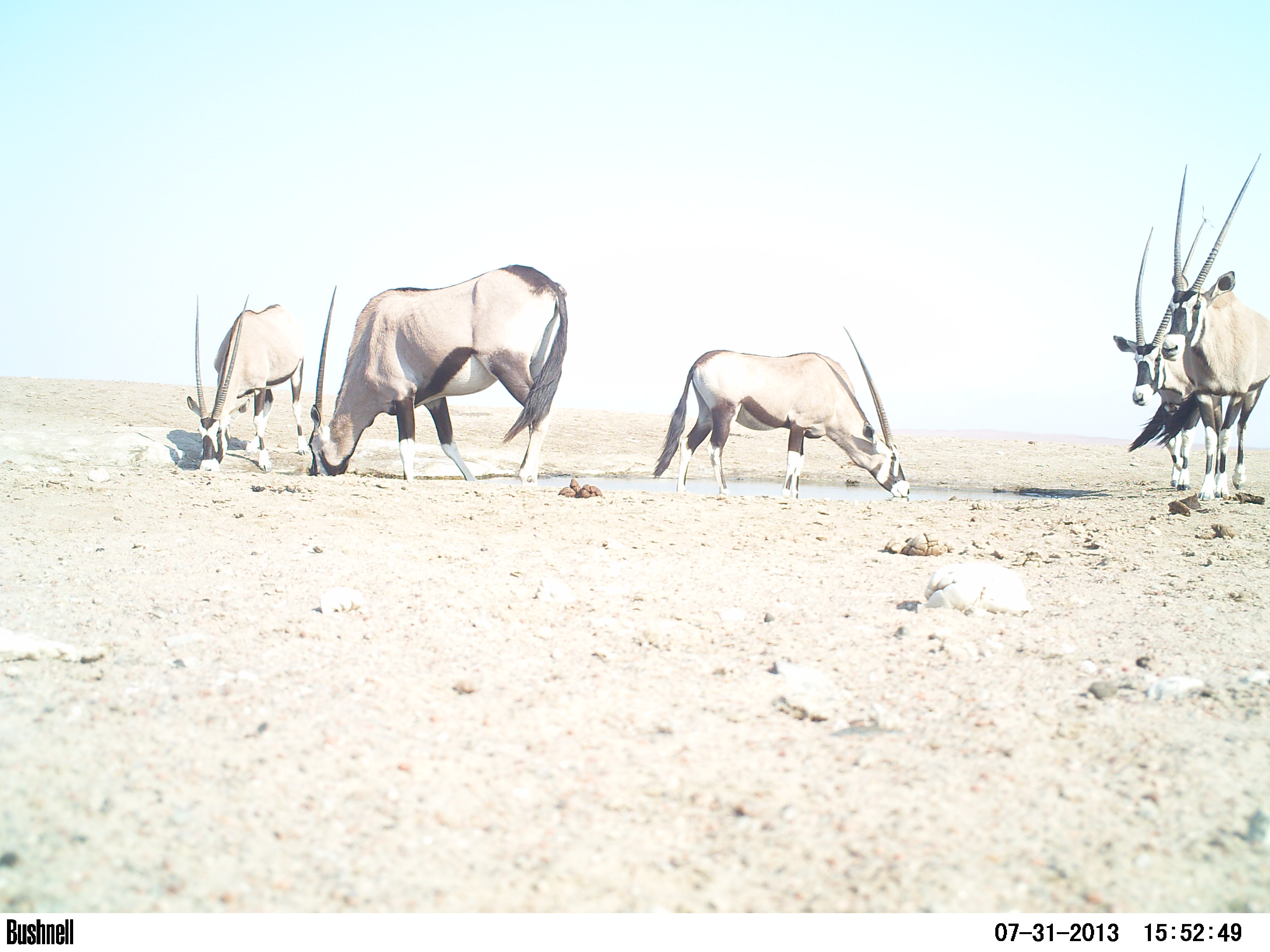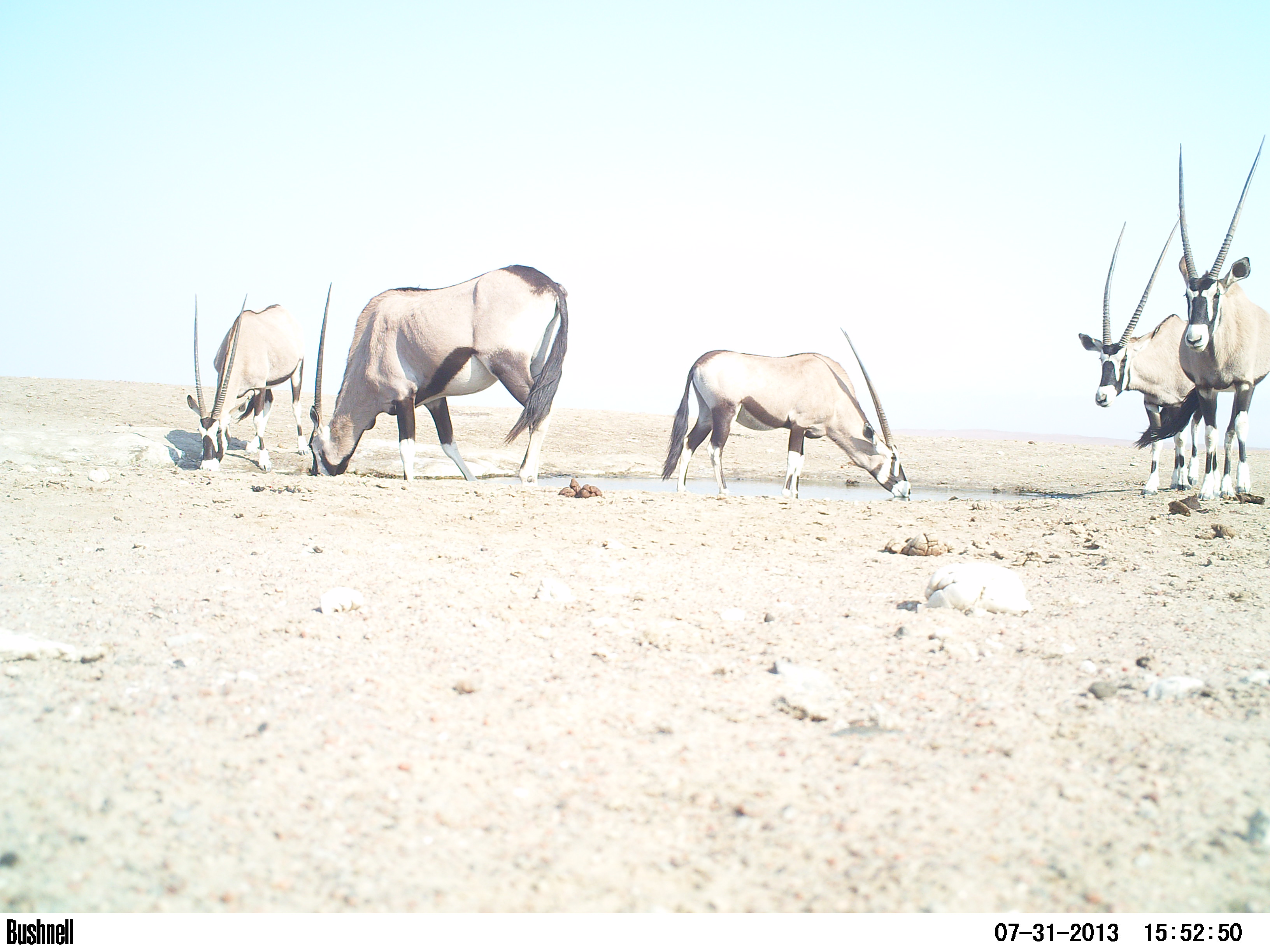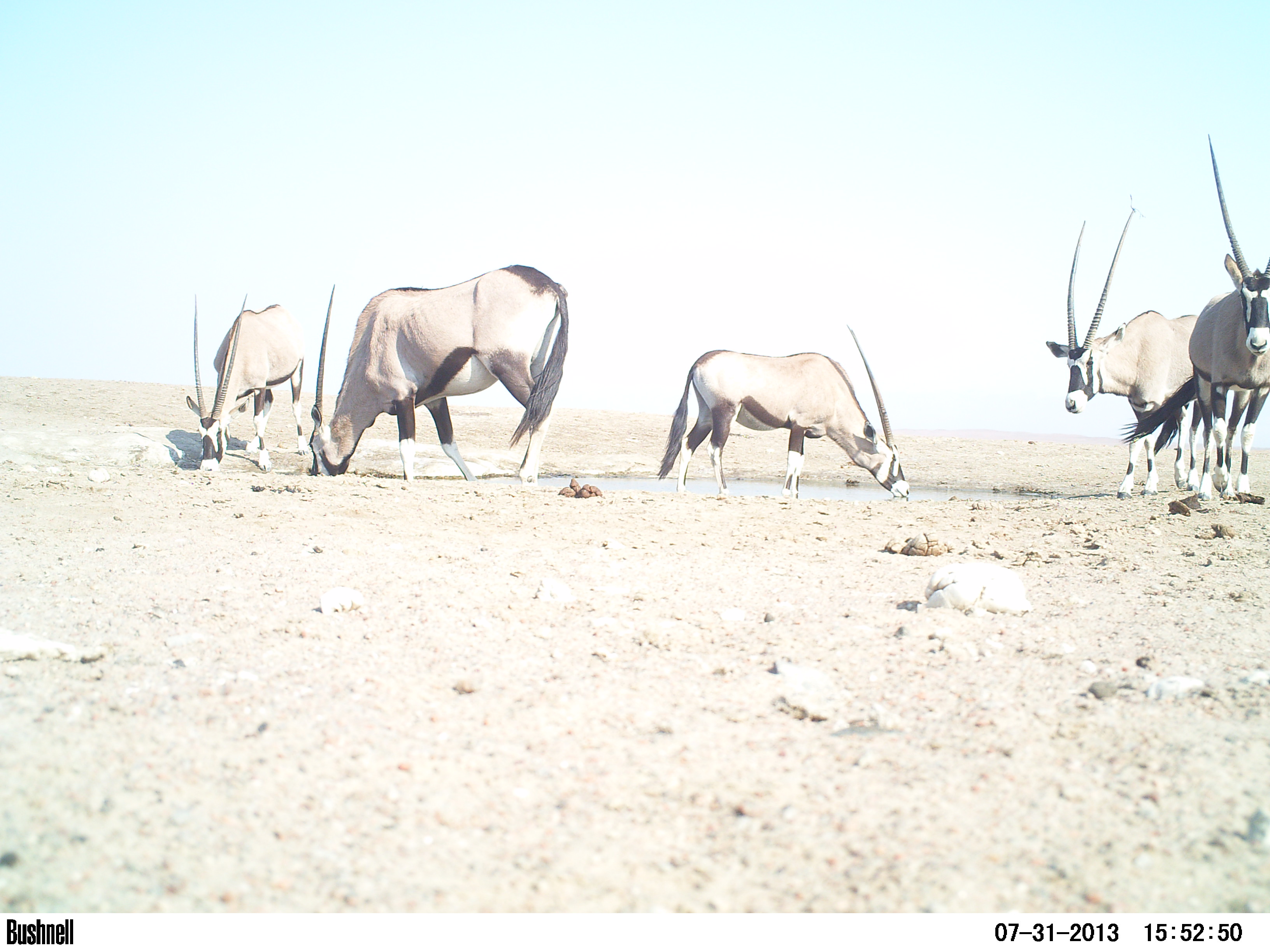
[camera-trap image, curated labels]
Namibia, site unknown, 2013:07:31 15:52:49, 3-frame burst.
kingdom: Animalia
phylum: Chordata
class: Mammalia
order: Artiodactyla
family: Bovidae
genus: Oryx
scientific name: Oryx gazella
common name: gemsbok